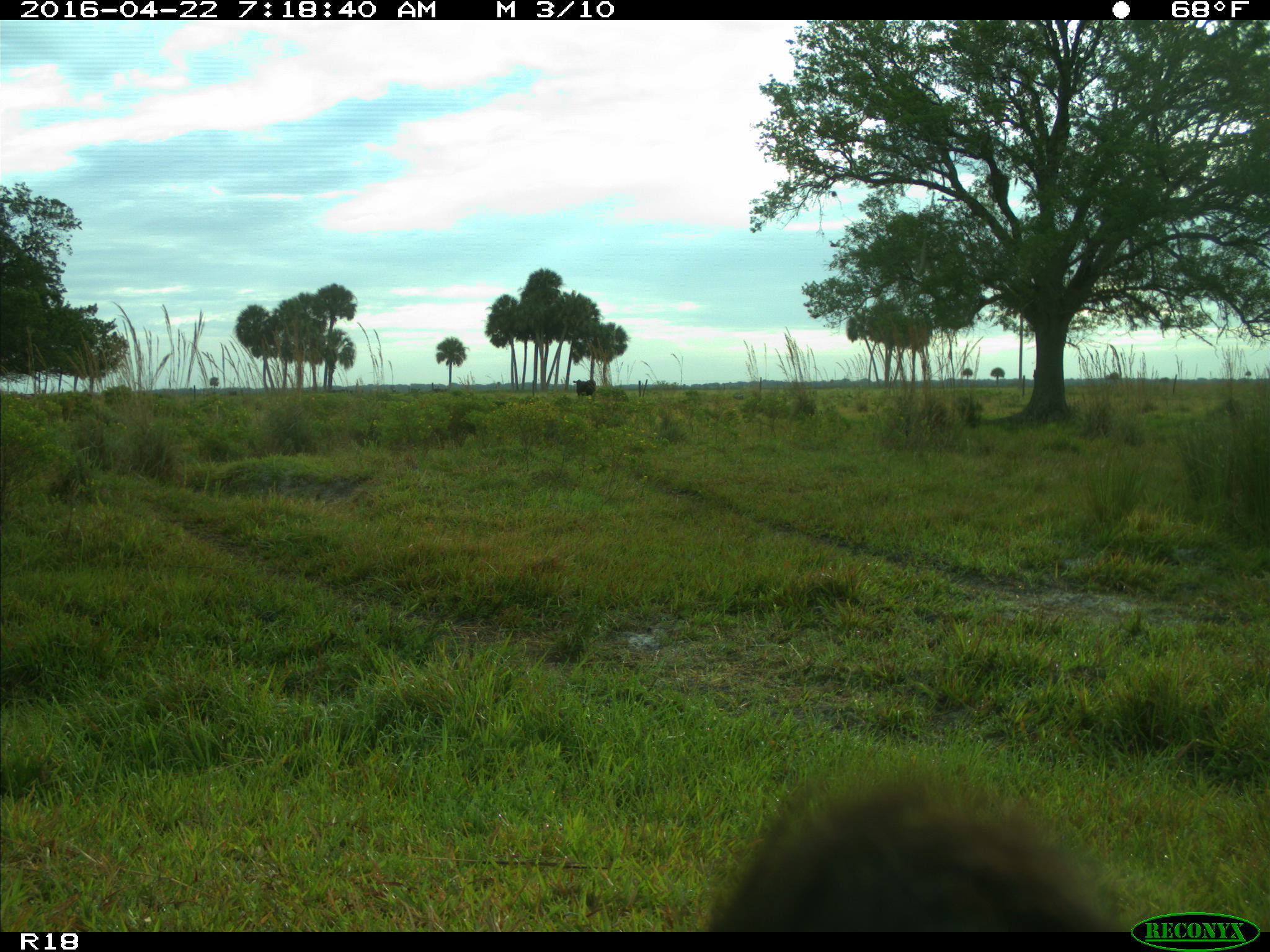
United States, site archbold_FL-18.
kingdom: Animalia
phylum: Chordata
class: Mammalia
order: Artiodactyla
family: Bovidae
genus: Bos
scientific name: Bos taurus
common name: domestic cow